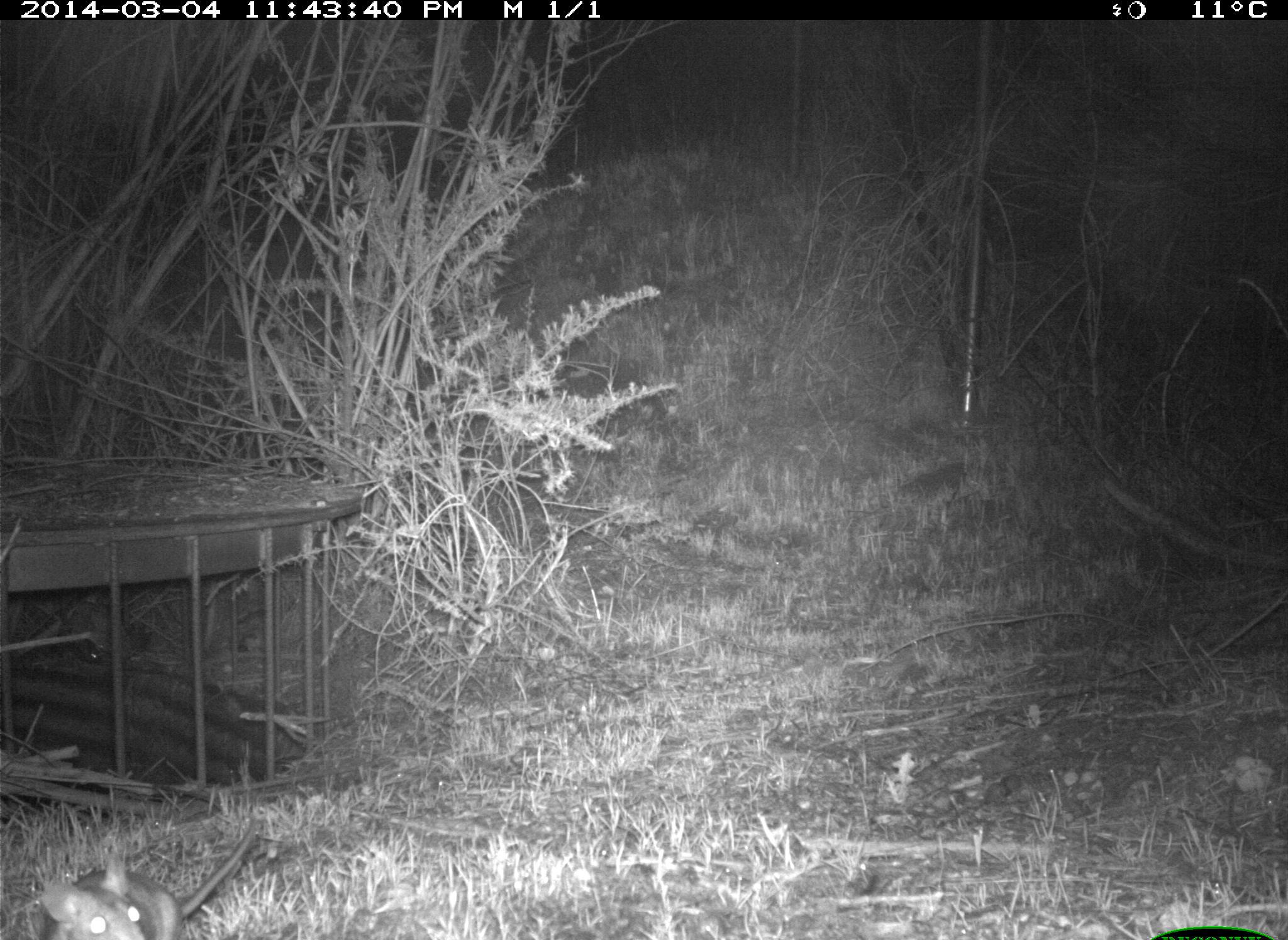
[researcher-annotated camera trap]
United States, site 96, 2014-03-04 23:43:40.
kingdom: Animalia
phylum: Chordata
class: Mammalia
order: Rodentia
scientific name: Rodentia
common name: rodent